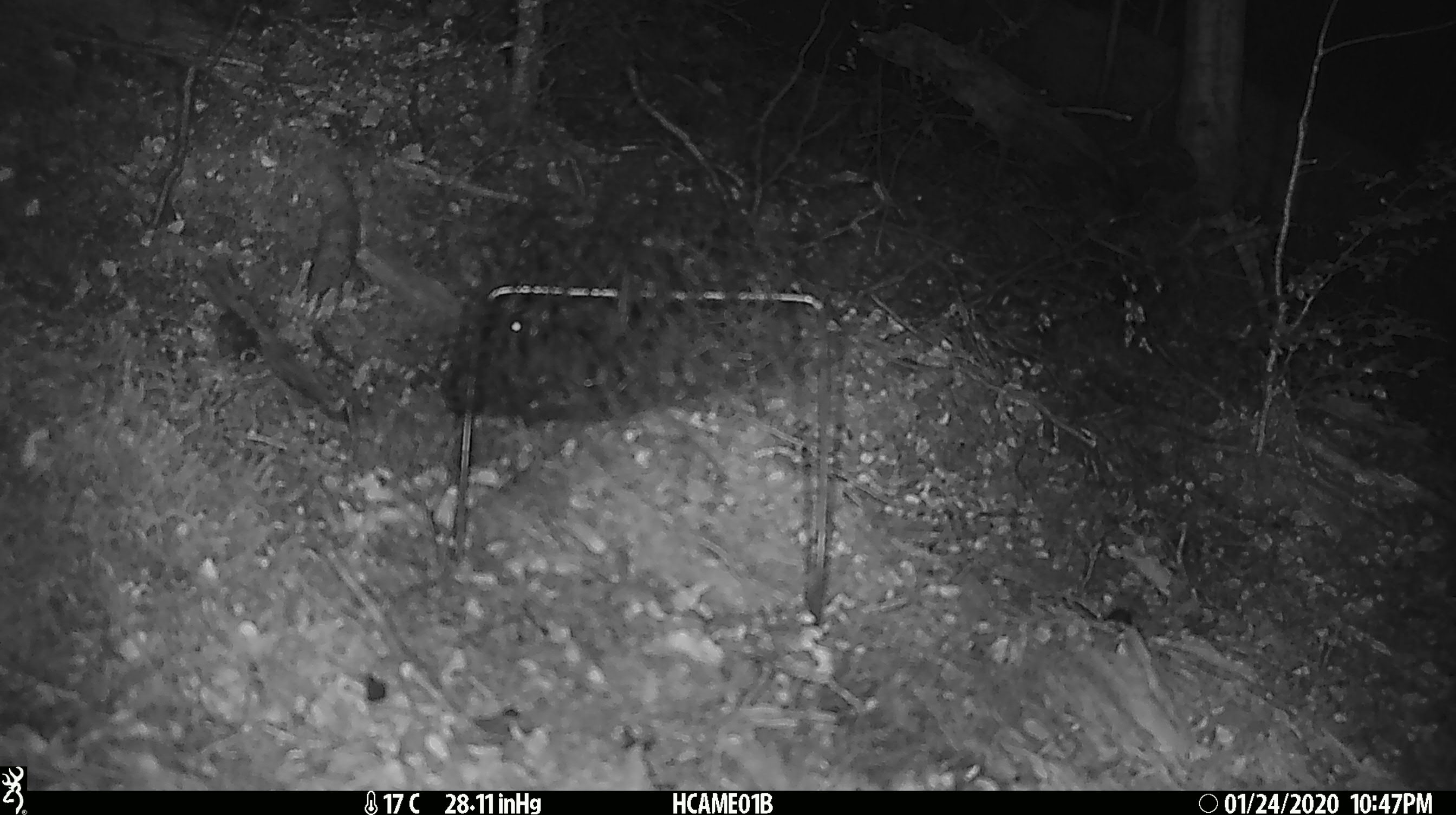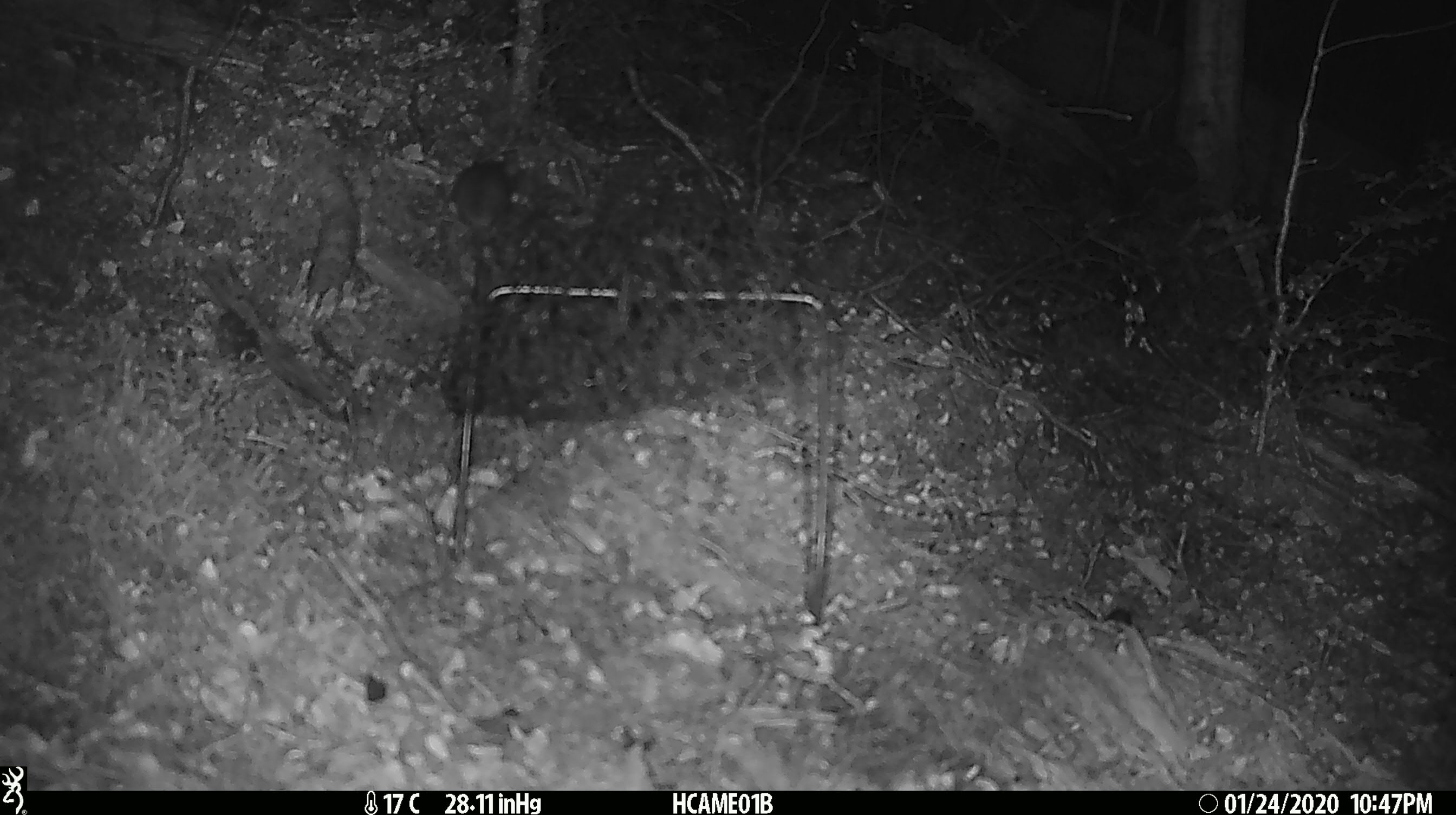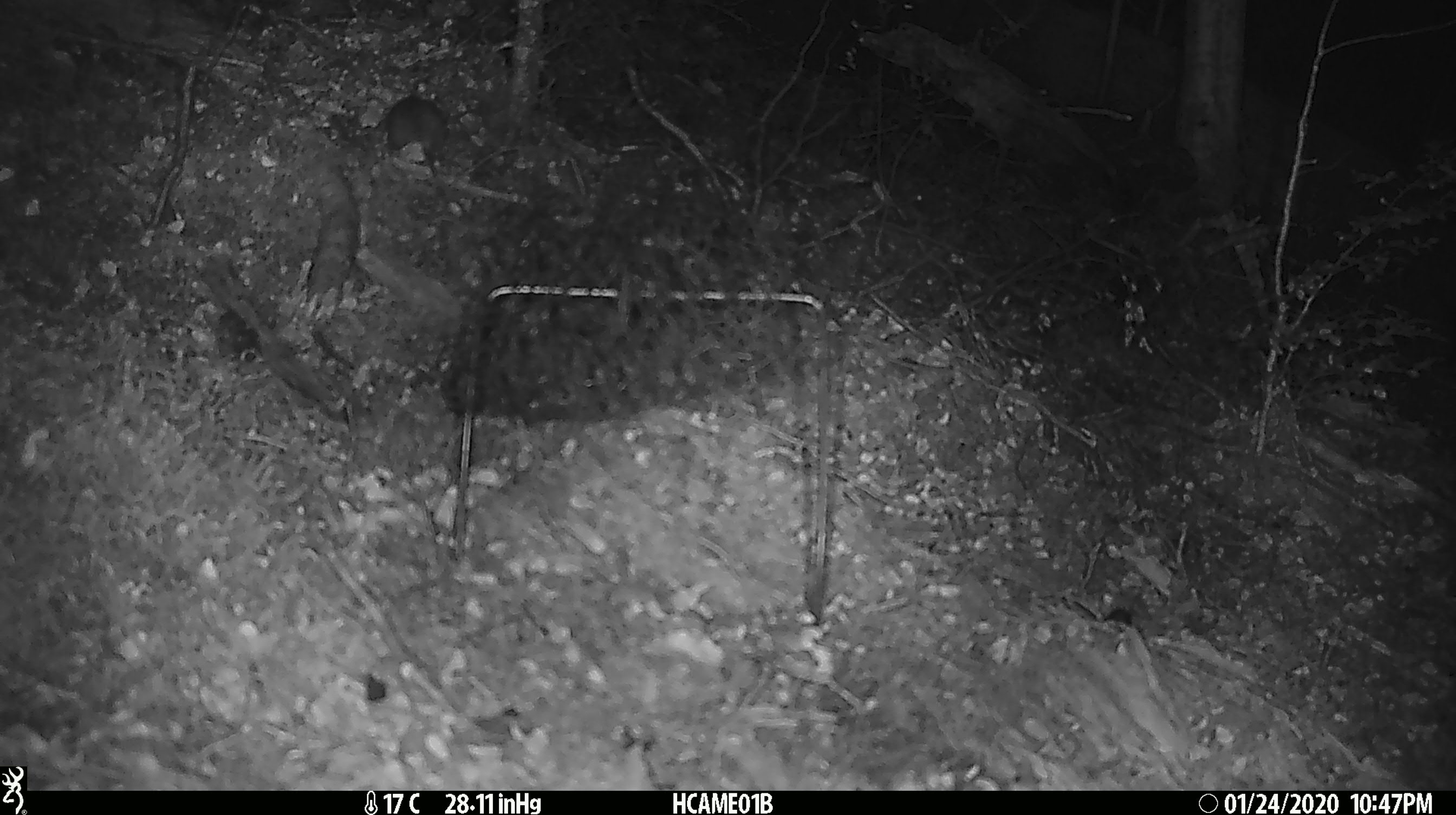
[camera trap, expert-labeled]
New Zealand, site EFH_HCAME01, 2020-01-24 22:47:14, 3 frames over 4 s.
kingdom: Animalia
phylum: Chordata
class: Mammalia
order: Rodentia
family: Muridae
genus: Mus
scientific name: Mus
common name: mouse